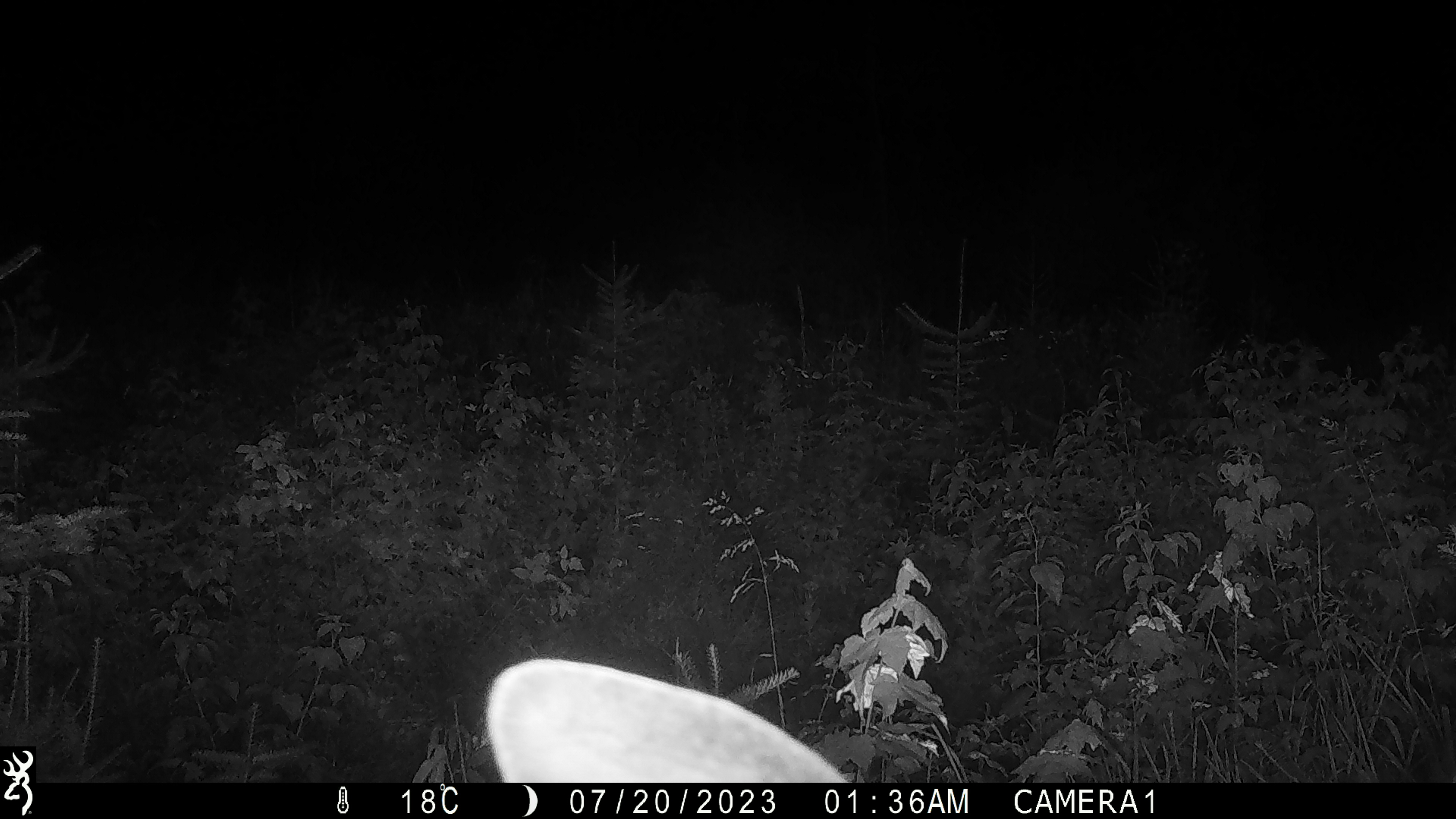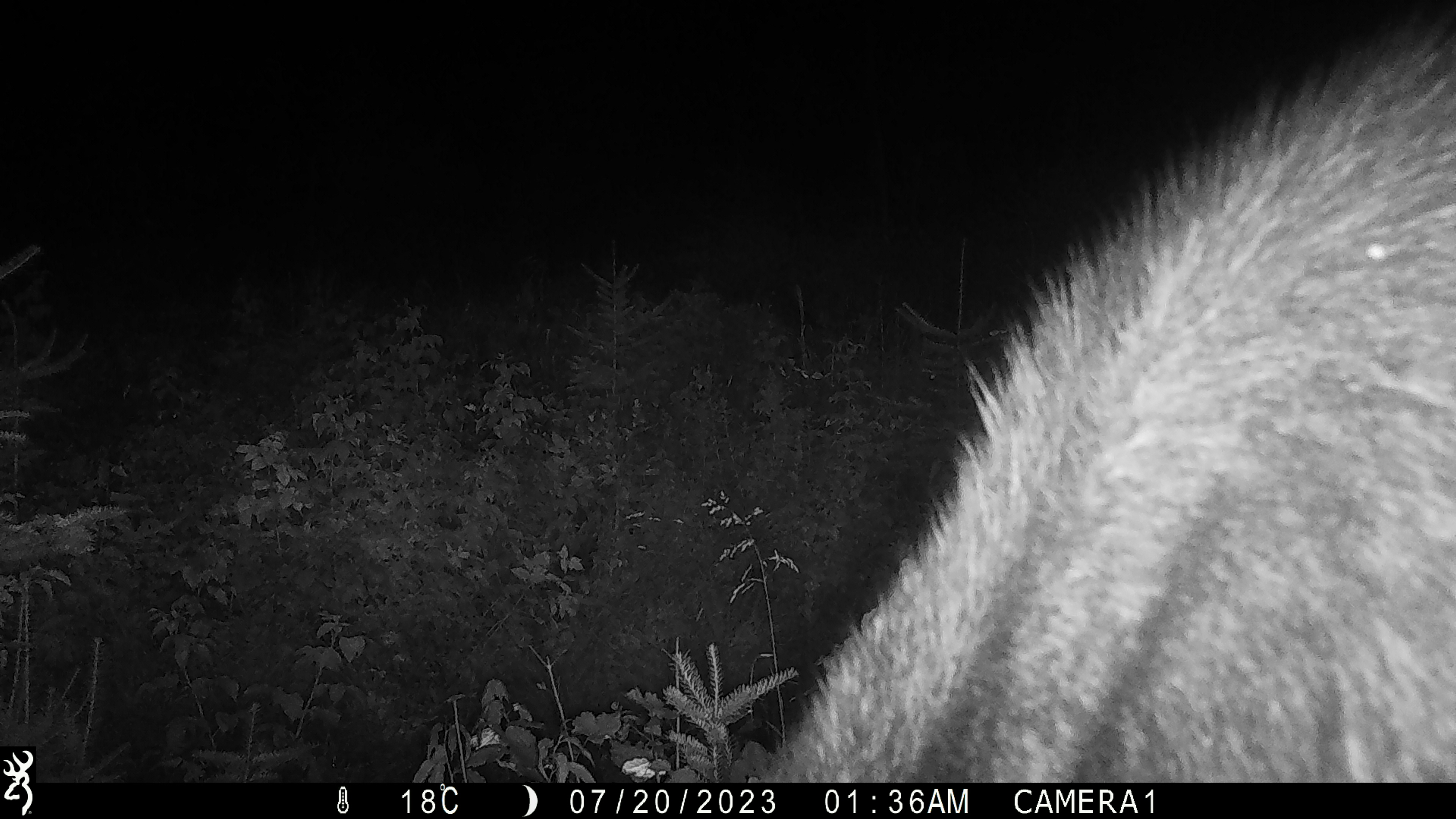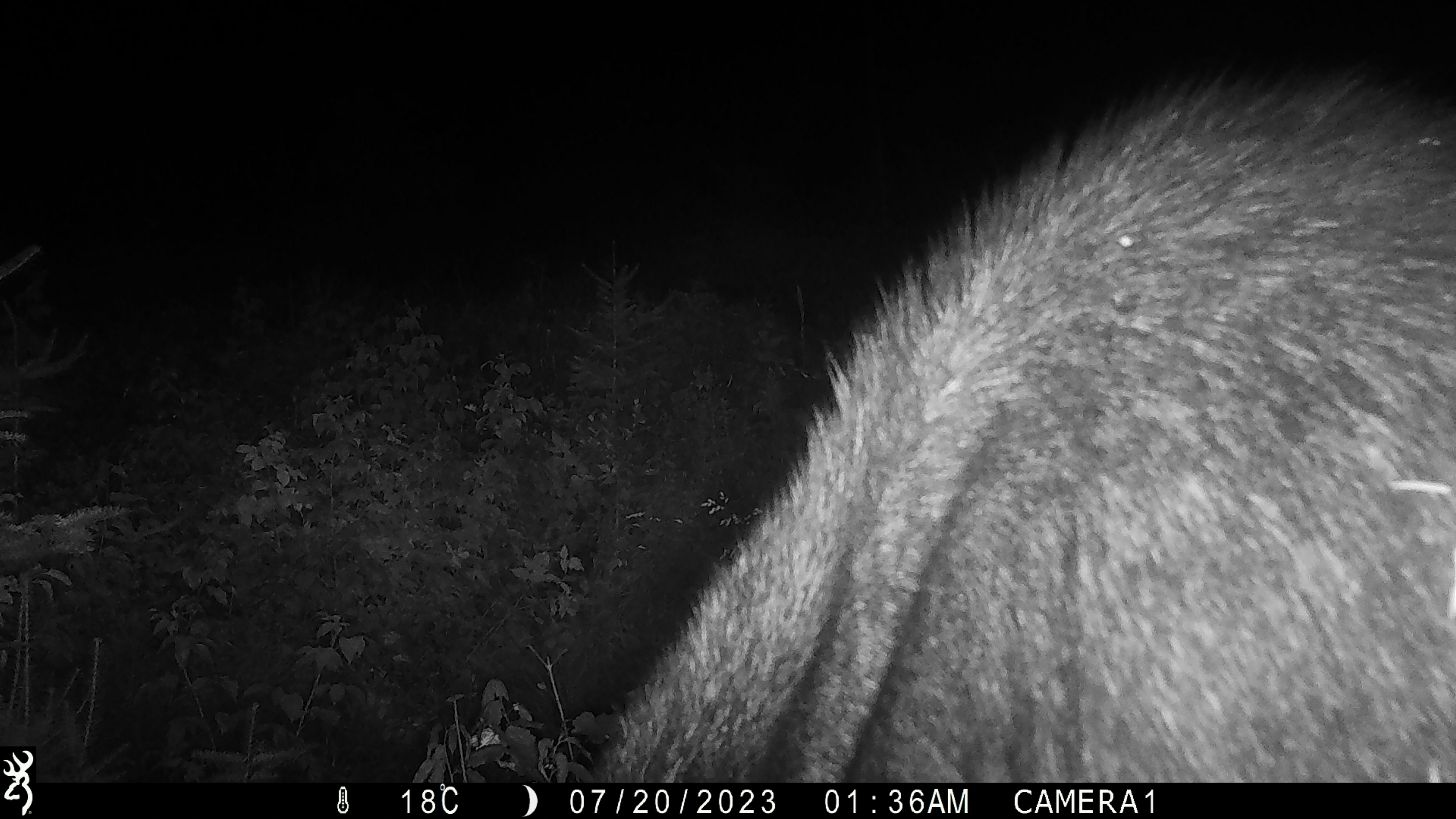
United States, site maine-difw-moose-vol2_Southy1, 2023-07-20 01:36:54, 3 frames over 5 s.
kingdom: Animalia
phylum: Chordata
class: Mammalia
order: Artiodactyla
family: Cervidae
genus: Alces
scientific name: Alces alces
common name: moose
Moose (Alces alces).